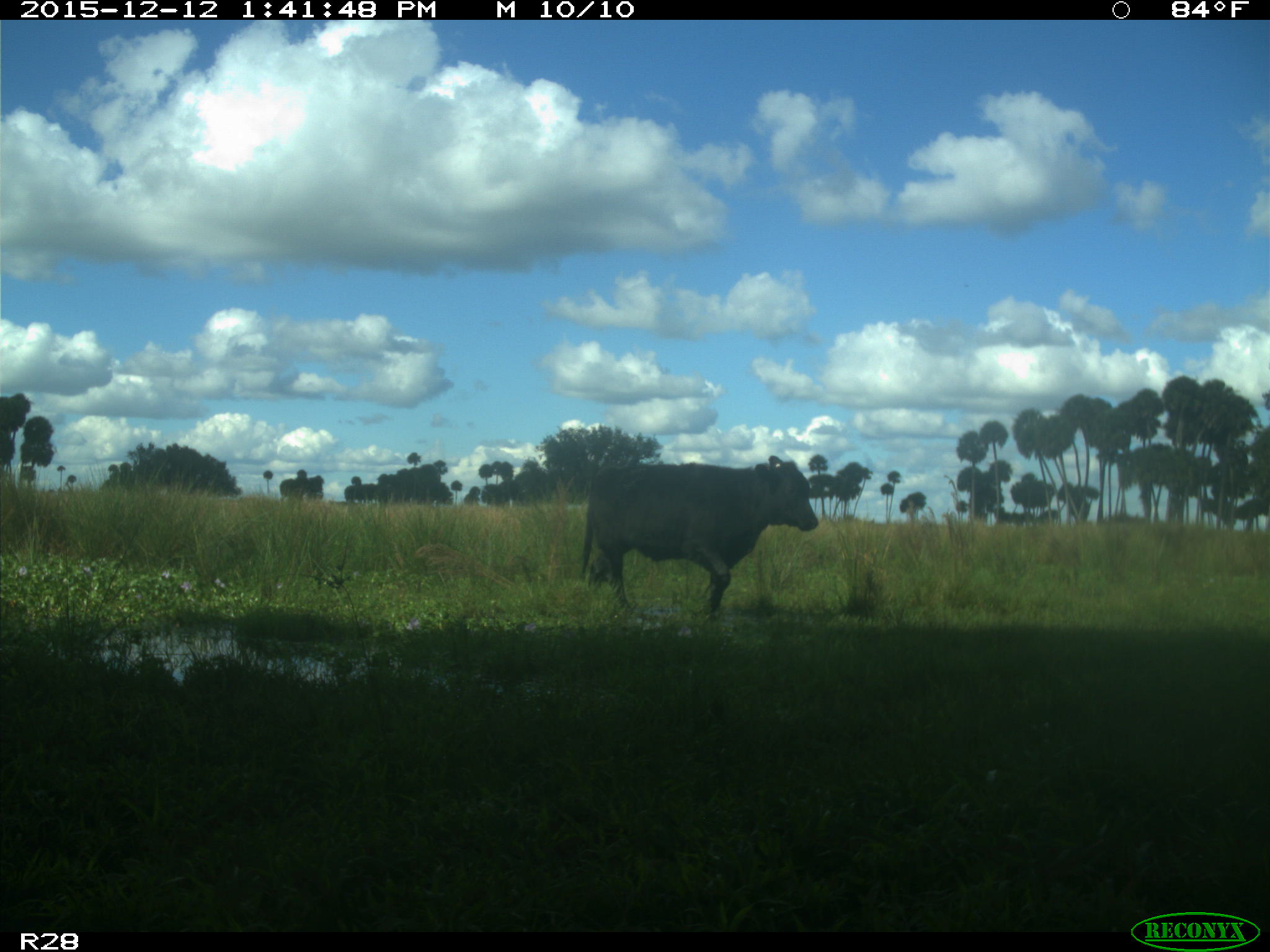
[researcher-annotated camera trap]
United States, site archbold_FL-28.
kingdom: Animalia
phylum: Chordata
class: Mammalia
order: Artiodactyla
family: Bovidae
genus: Bos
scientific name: Bos taurus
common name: domestic cow